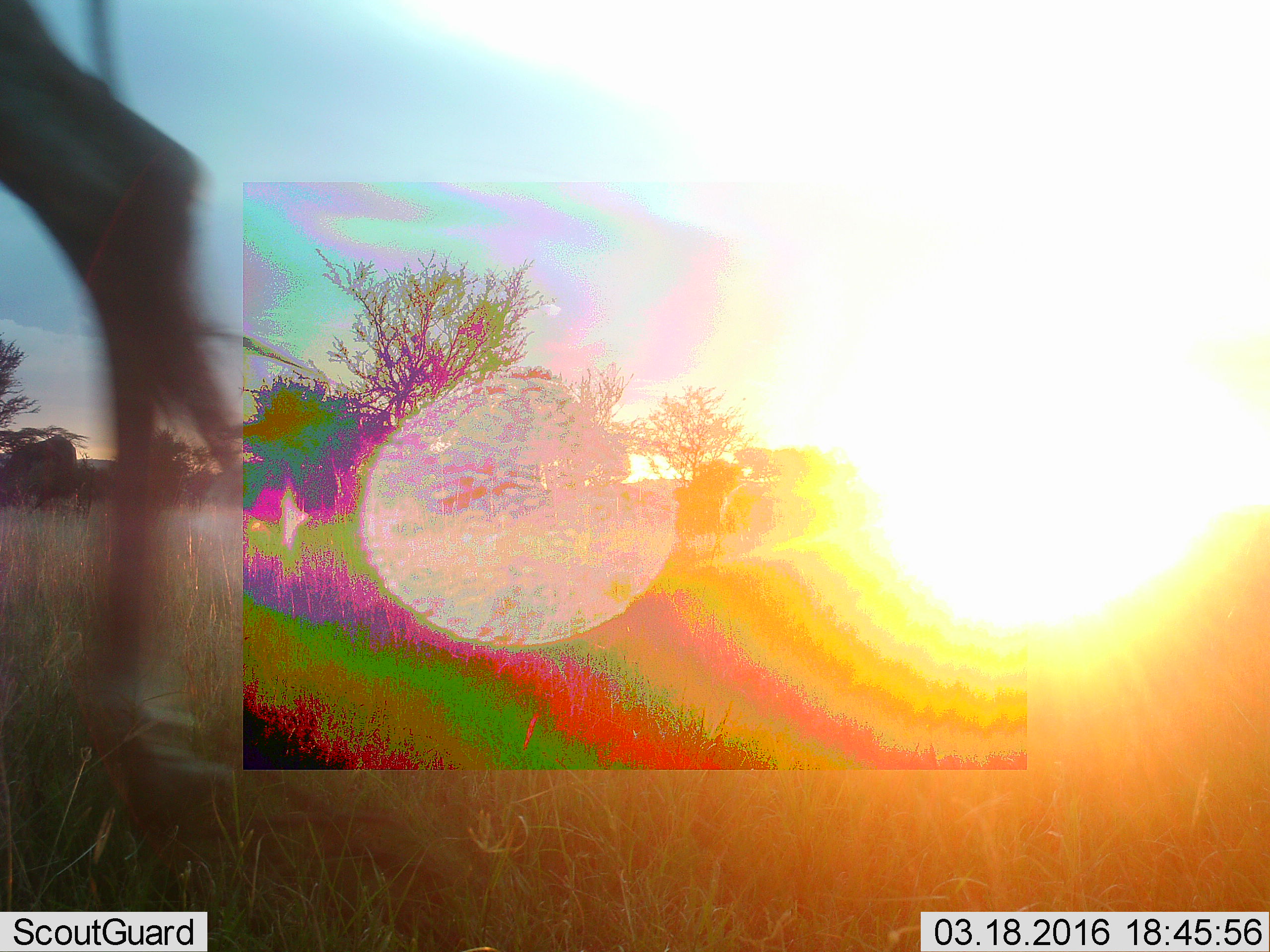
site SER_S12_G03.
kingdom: Animalia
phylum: Chordata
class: Mammalia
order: Artiodactyla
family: Giraffidae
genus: Giraffa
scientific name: Giraffa camelopardalis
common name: giraffe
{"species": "giraffe (Giraffa camelopardalis)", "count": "1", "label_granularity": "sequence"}